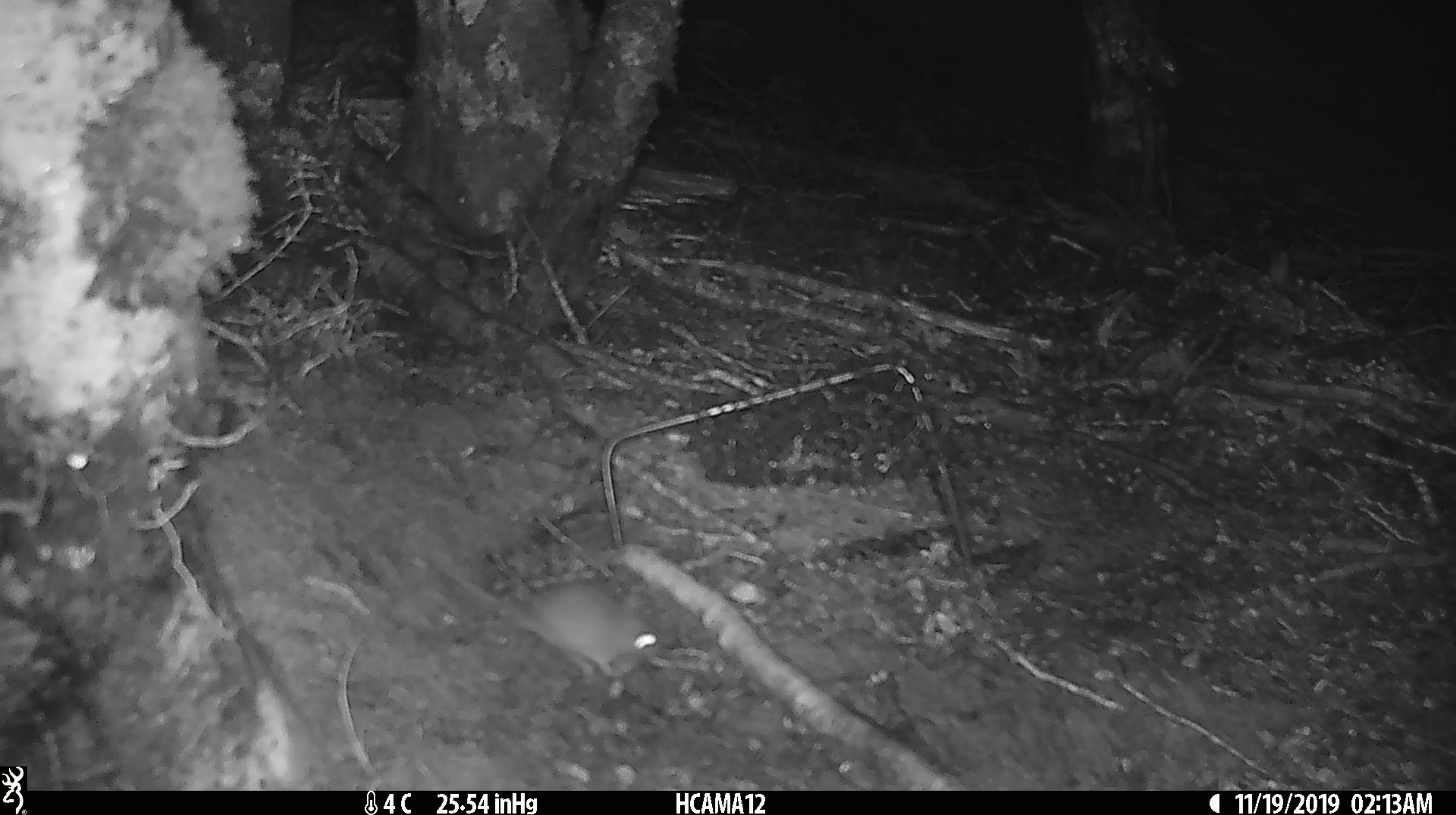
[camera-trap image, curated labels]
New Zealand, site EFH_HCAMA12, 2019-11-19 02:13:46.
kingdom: Animalia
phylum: Chordata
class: Mammalia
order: Rodentia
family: Muridae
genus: Mus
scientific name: Mus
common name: mouse